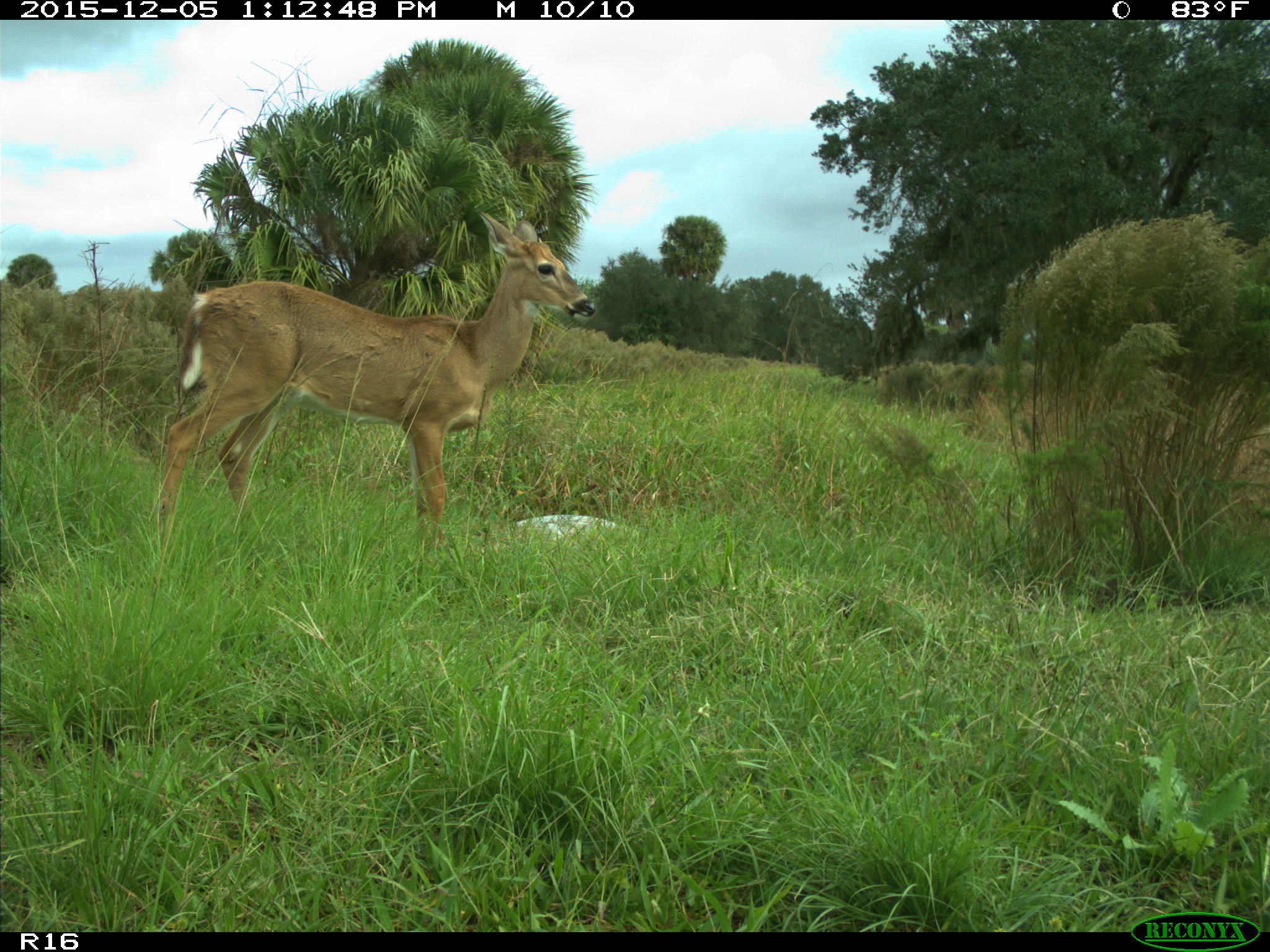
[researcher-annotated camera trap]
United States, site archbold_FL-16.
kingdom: Animalia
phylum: Chordata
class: Mammalia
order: Artiodactyla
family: Cervidae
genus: Odocoileus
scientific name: Odocoileus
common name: deer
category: unidentified deer